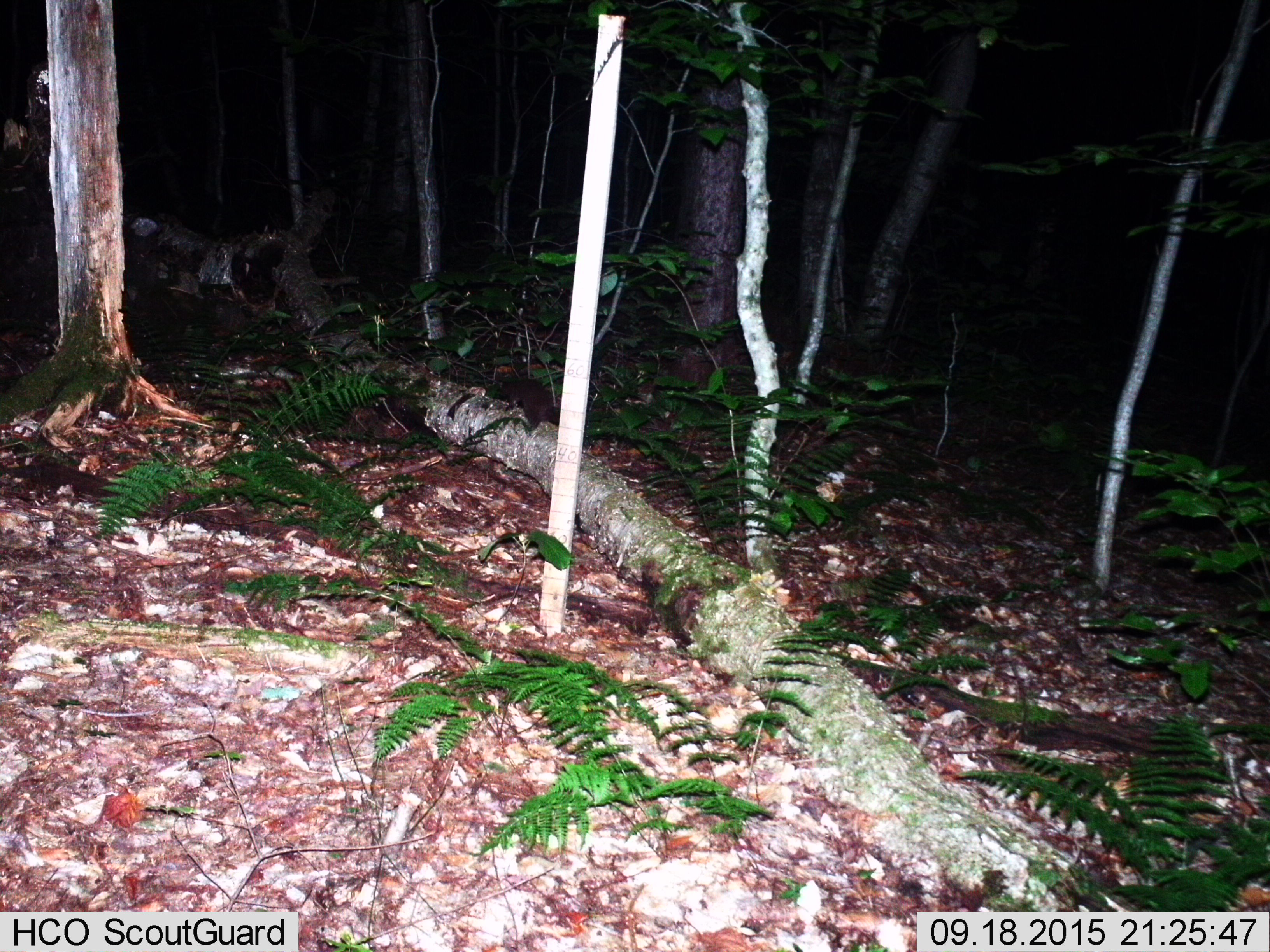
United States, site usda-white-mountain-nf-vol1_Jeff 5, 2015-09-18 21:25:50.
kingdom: Animalia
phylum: Chordata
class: Mammalia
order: Carnivora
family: Mustelidae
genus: Martes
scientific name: Martes americana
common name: american marten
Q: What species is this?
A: American marten (Martes americana).